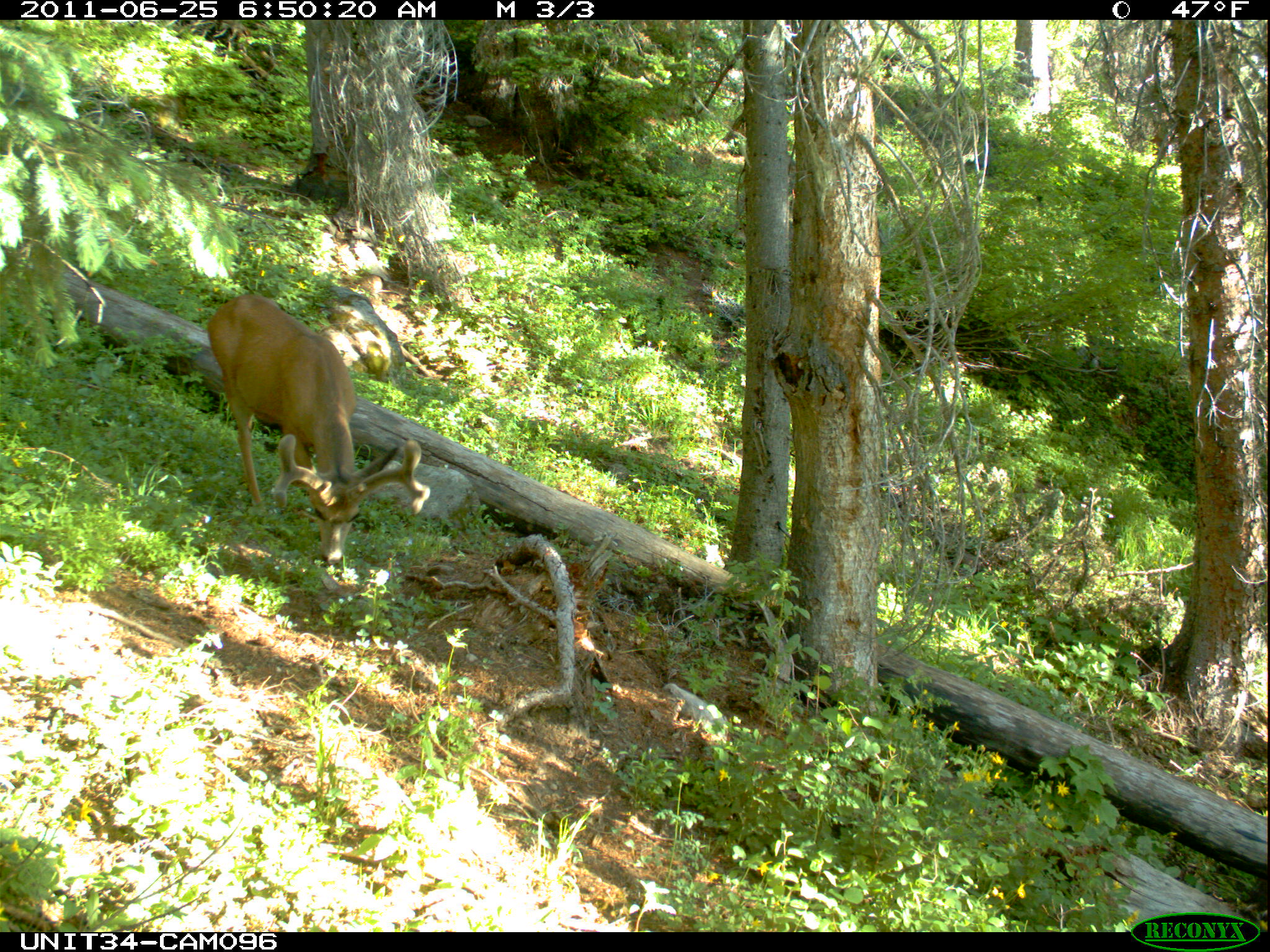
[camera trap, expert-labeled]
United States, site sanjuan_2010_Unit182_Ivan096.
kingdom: Animalia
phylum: Chordata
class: Mammalia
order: Artiodactyla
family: Cervidae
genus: Odocoileus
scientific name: Odocoileus hemionus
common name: mule deer